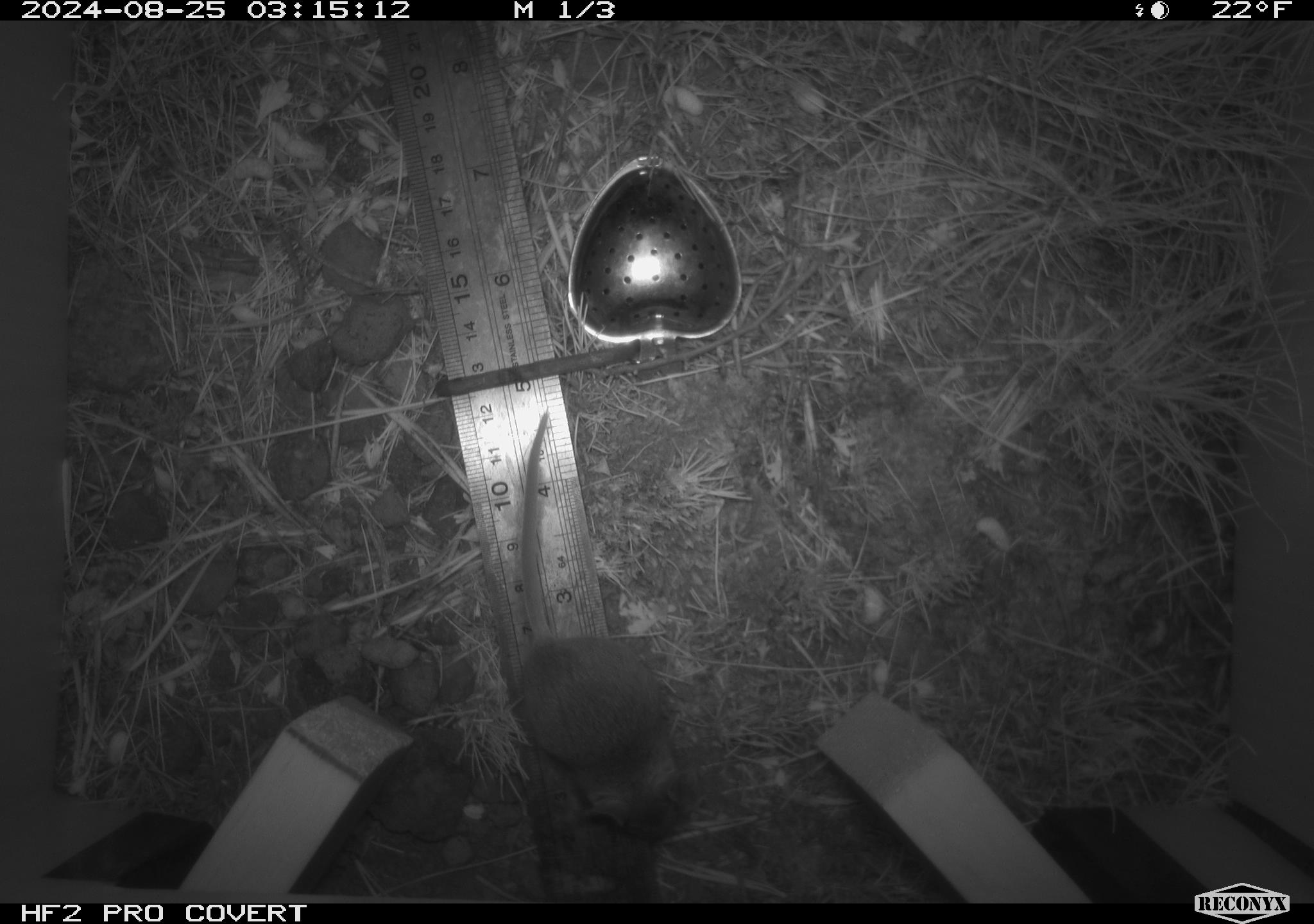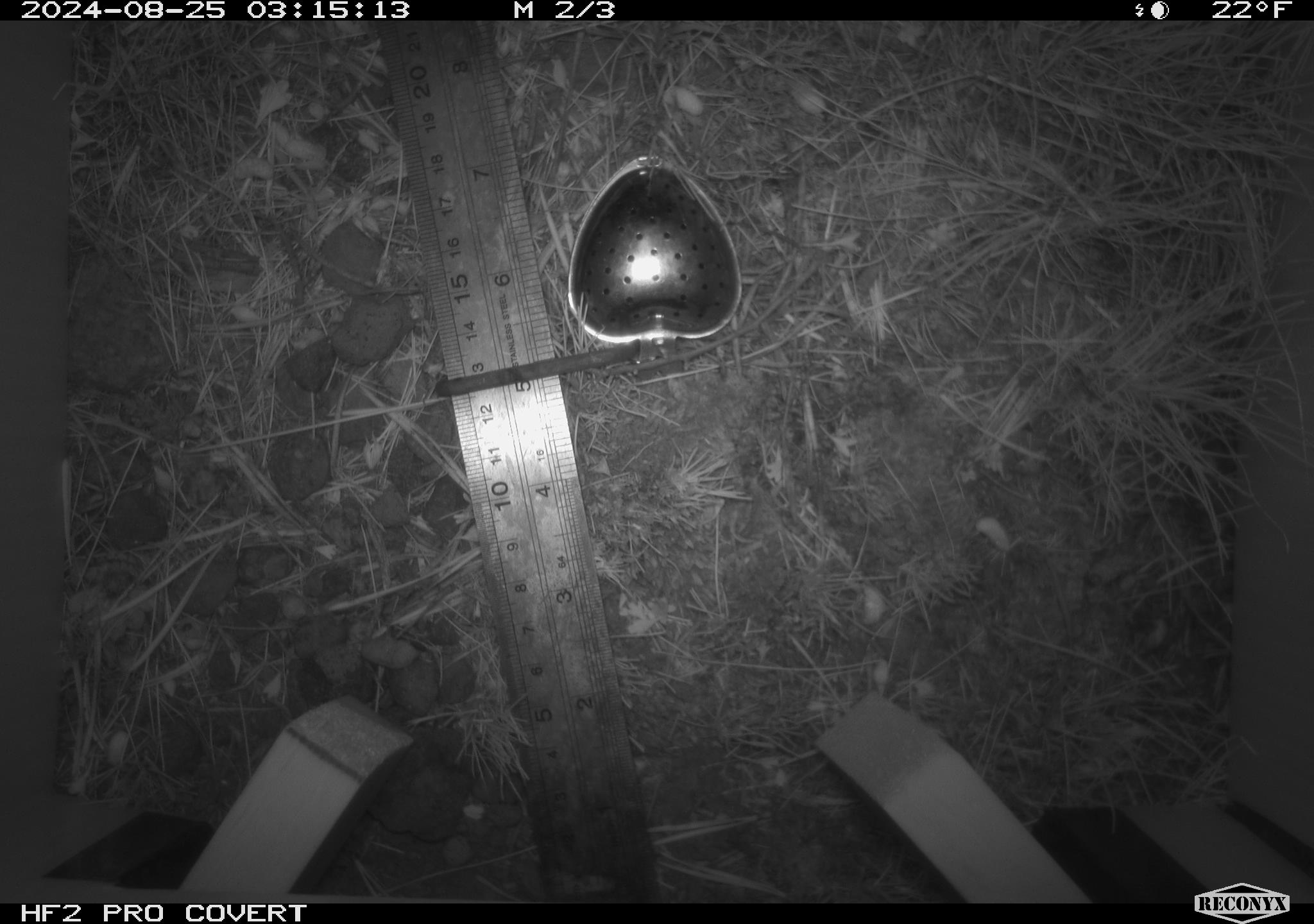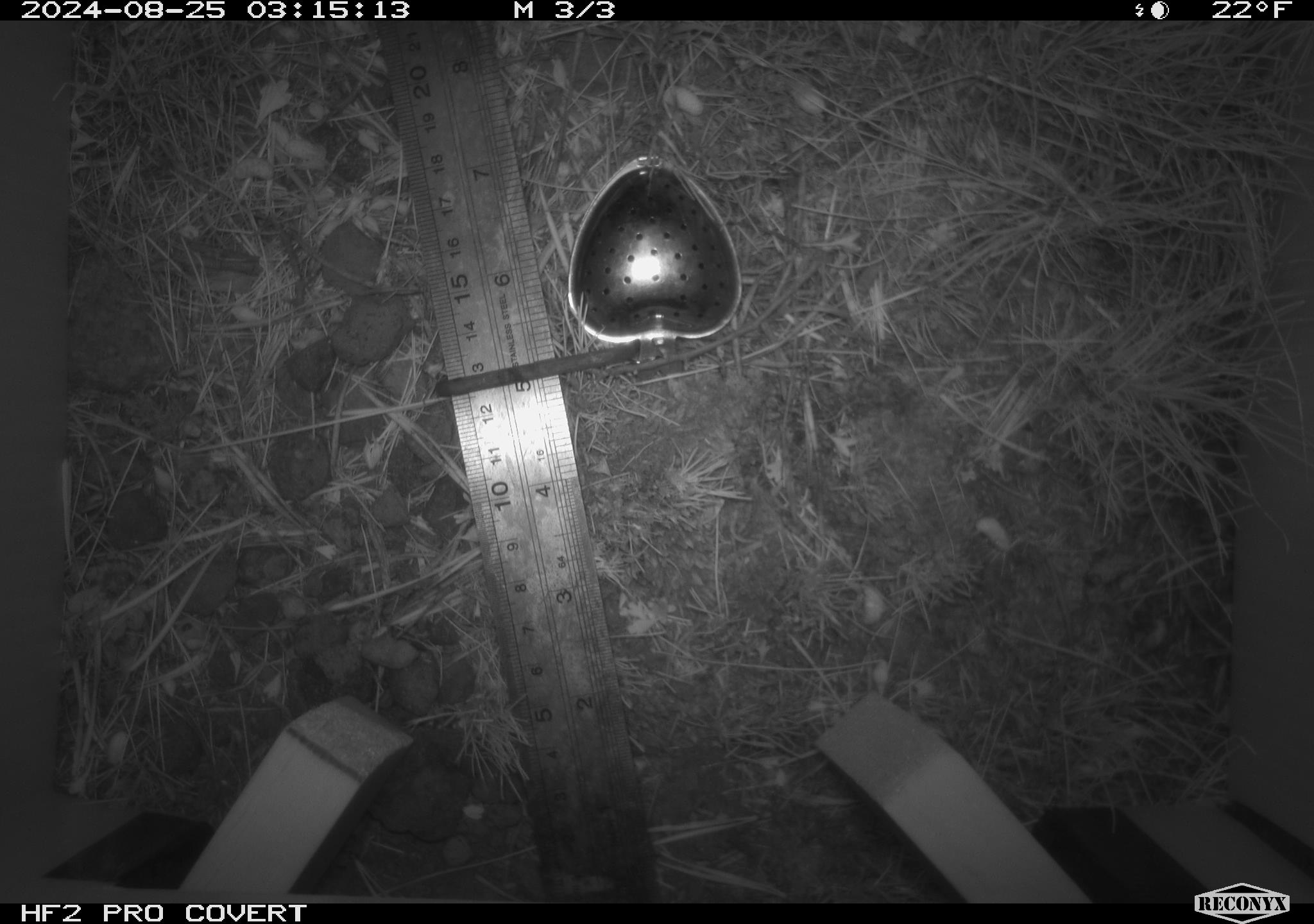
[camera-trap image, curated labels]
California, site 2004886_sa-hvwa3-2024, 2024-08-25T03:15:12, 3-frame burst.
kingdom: Animalia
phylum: Chordata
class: Mammalia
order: Rodentia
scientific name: Rodentia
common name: mouse species